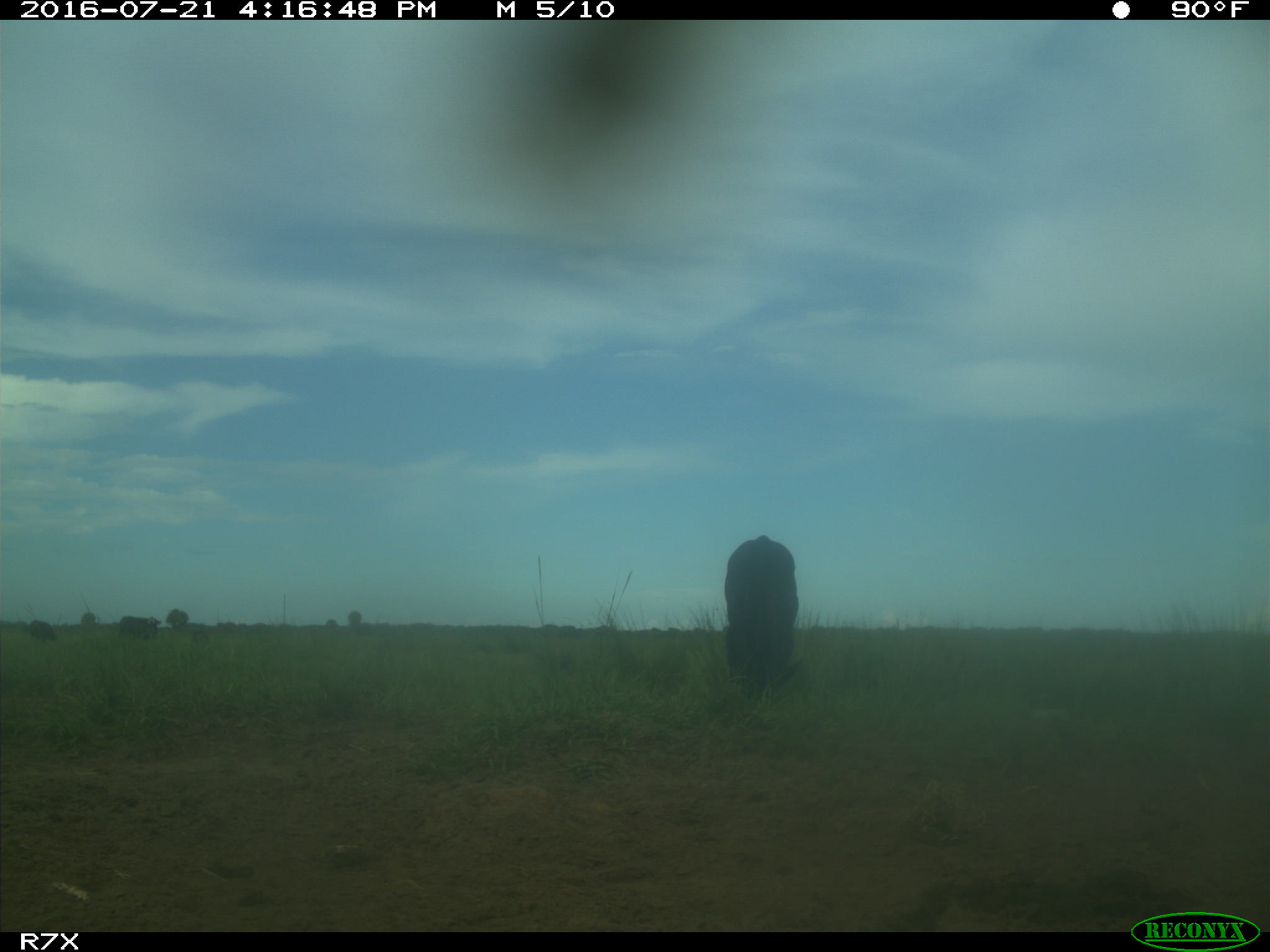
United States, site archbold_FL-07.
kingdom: Animalia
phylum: Chordata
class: Mammalia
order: Artiodactyla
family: Bovidae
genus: Bos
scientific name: Bos taurus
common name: domestic cow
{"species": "Bos taurus (domestic cow)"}